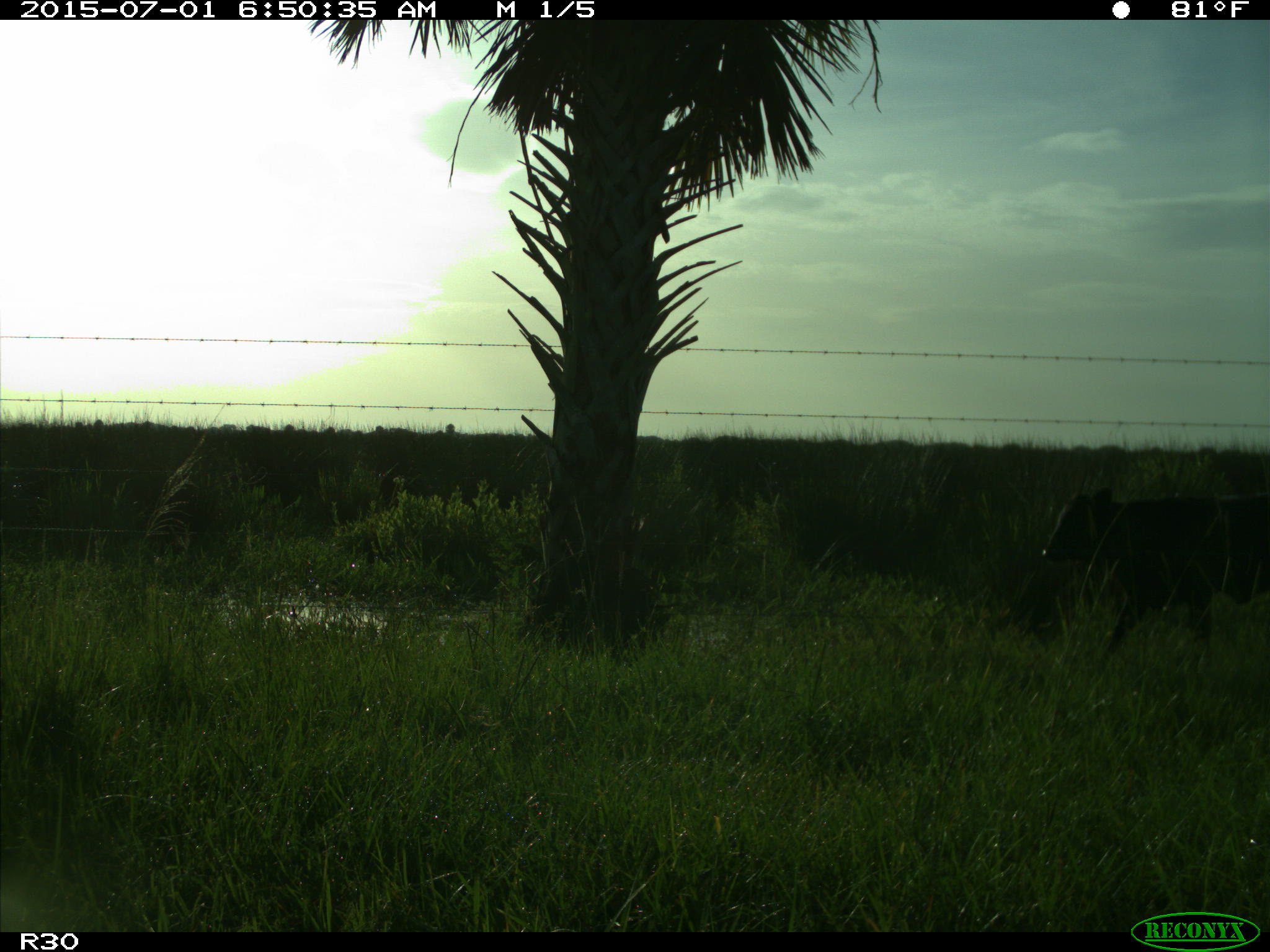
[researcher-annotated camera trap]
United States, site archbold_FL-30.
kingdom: Animalia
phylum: Chordata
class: Mammalia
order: Artiodactyla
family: Bovidae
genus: Bos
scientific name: Bos taurus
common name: domestic cow